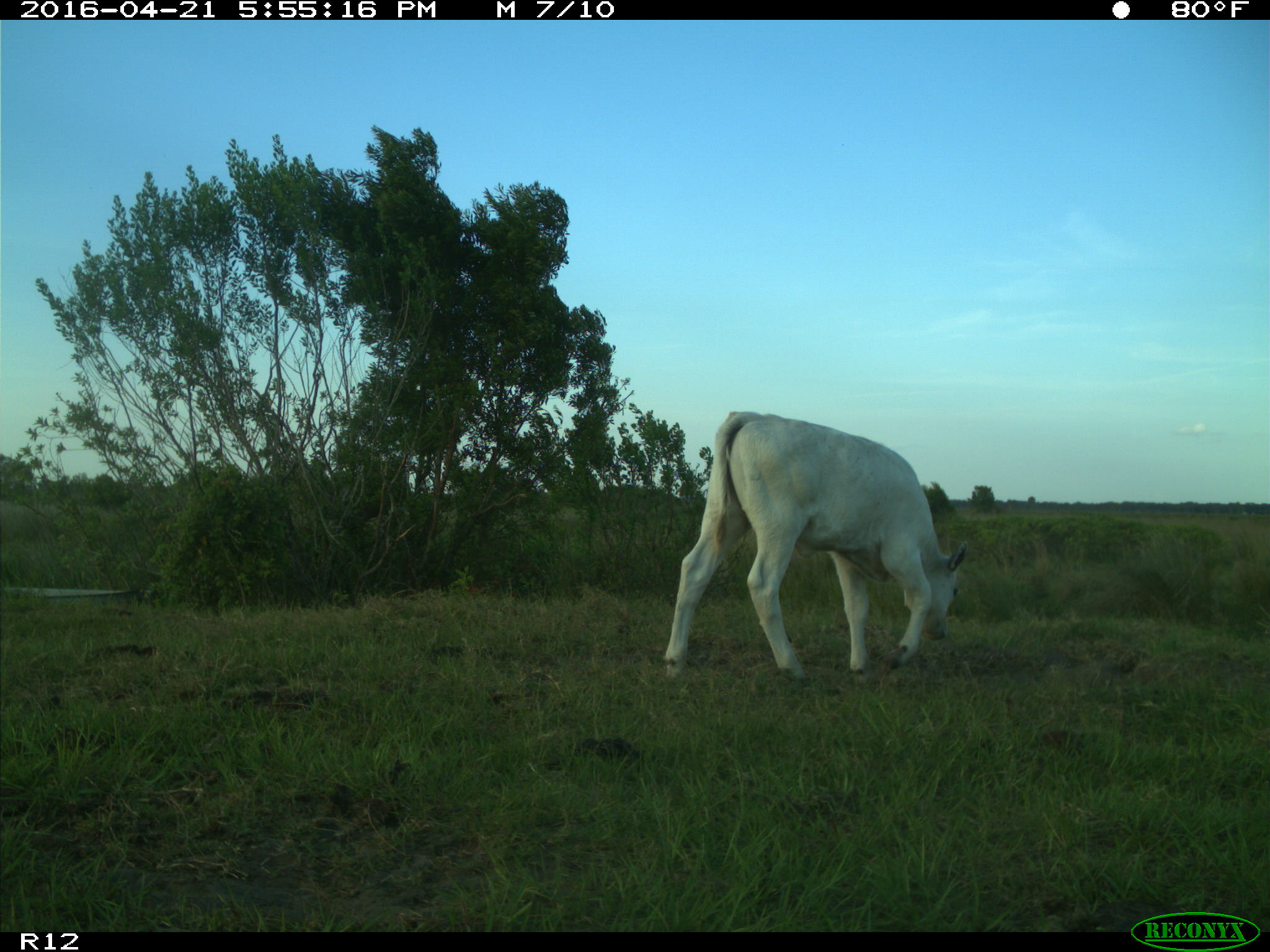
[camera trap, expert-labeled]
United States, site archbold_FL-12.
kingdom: Animalia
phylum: Chordata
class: Mammalia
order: Artiodactyla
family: Bovidae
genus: Bos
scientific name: Bos taurus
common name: domestic cow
Bos taurus (domestic cow).